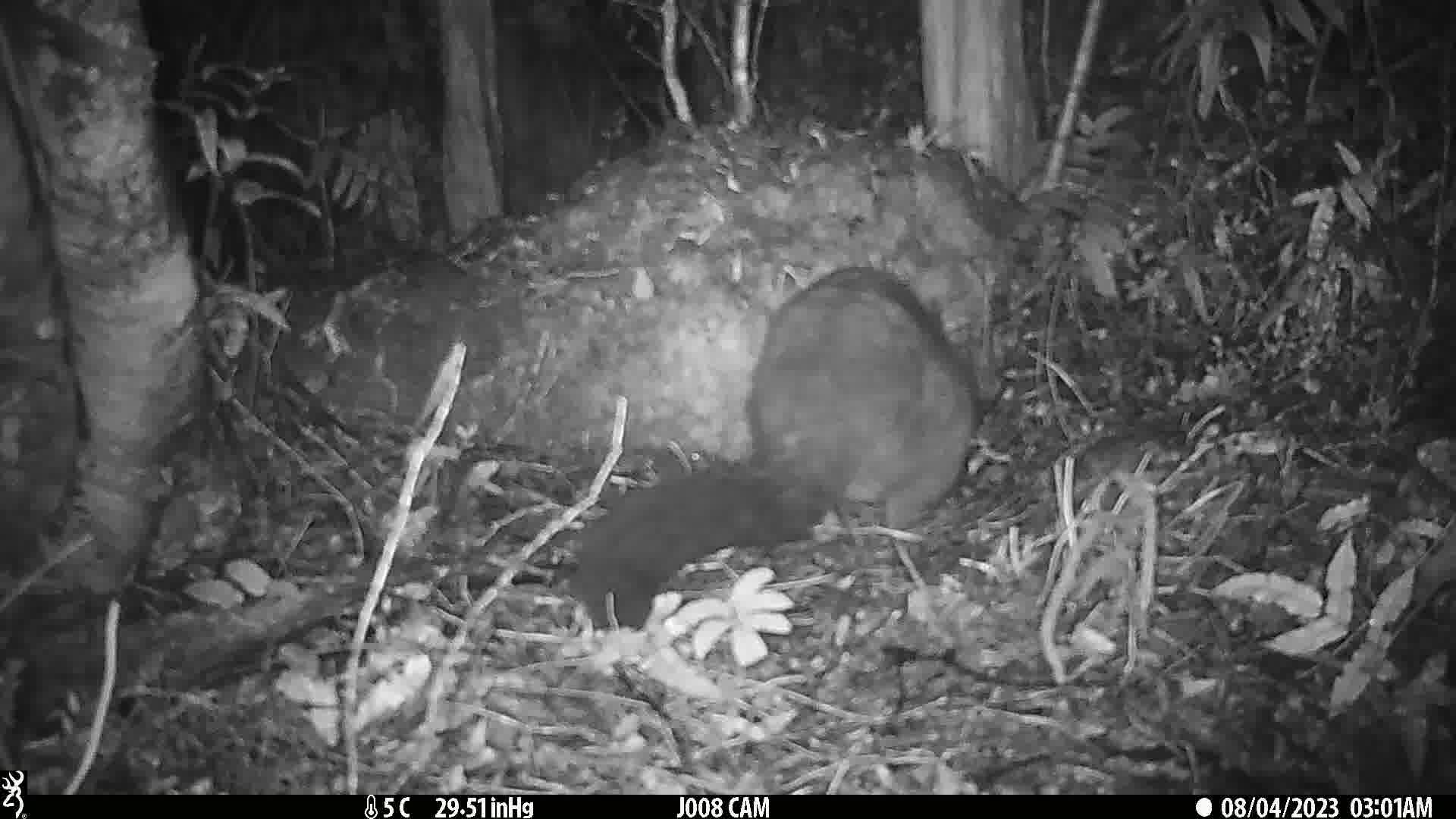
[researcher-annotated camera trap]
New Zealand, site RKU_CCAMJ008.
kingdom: Animalia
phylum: Chordata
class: Mammalia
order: Diprotodontia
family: Phalangeridae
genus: Trichosurus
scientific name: Trichosurus vulpecula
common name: common brushtail possum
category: possum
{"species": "possum (common brushtail possum) (Trichosurus vulpecula)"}